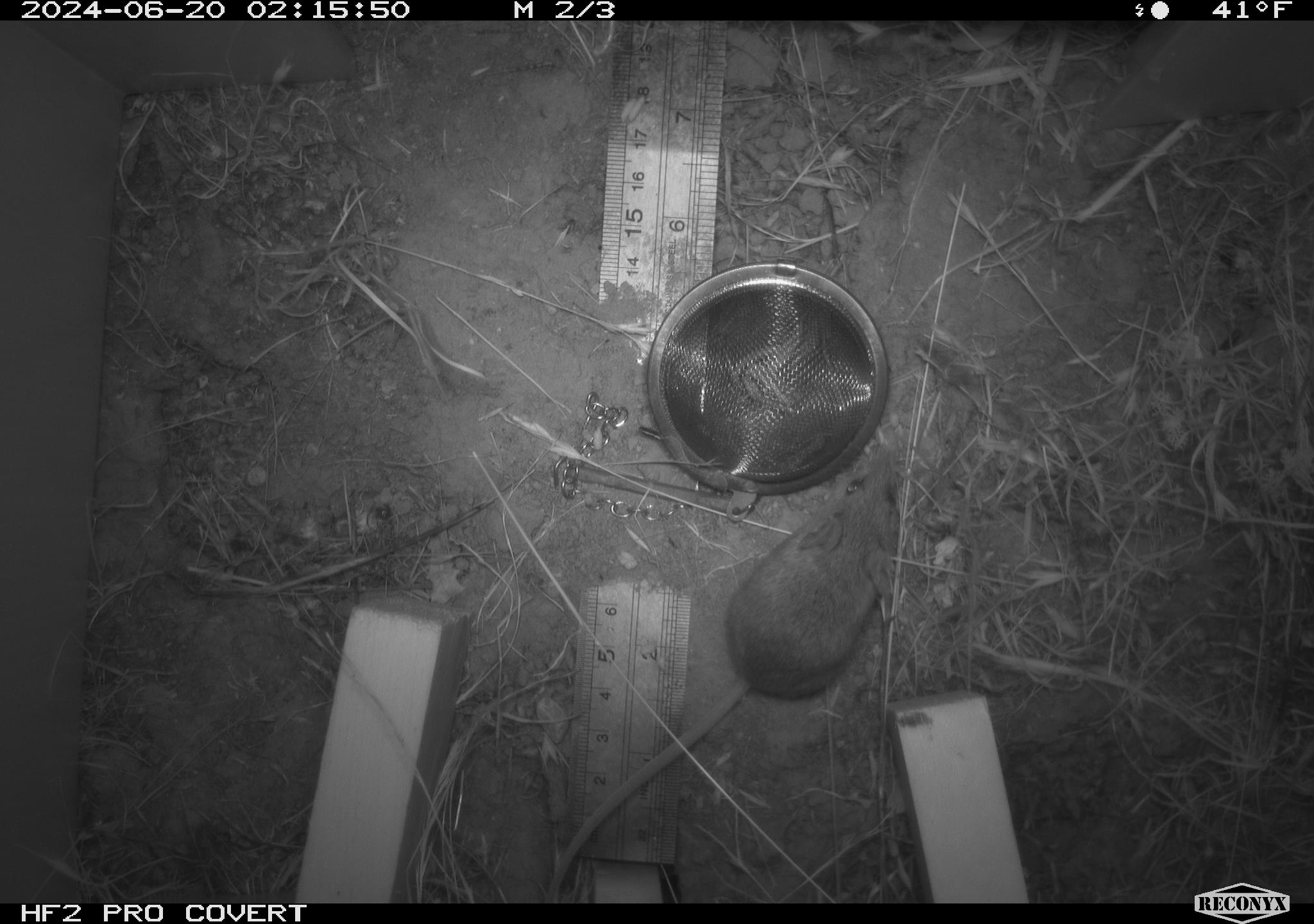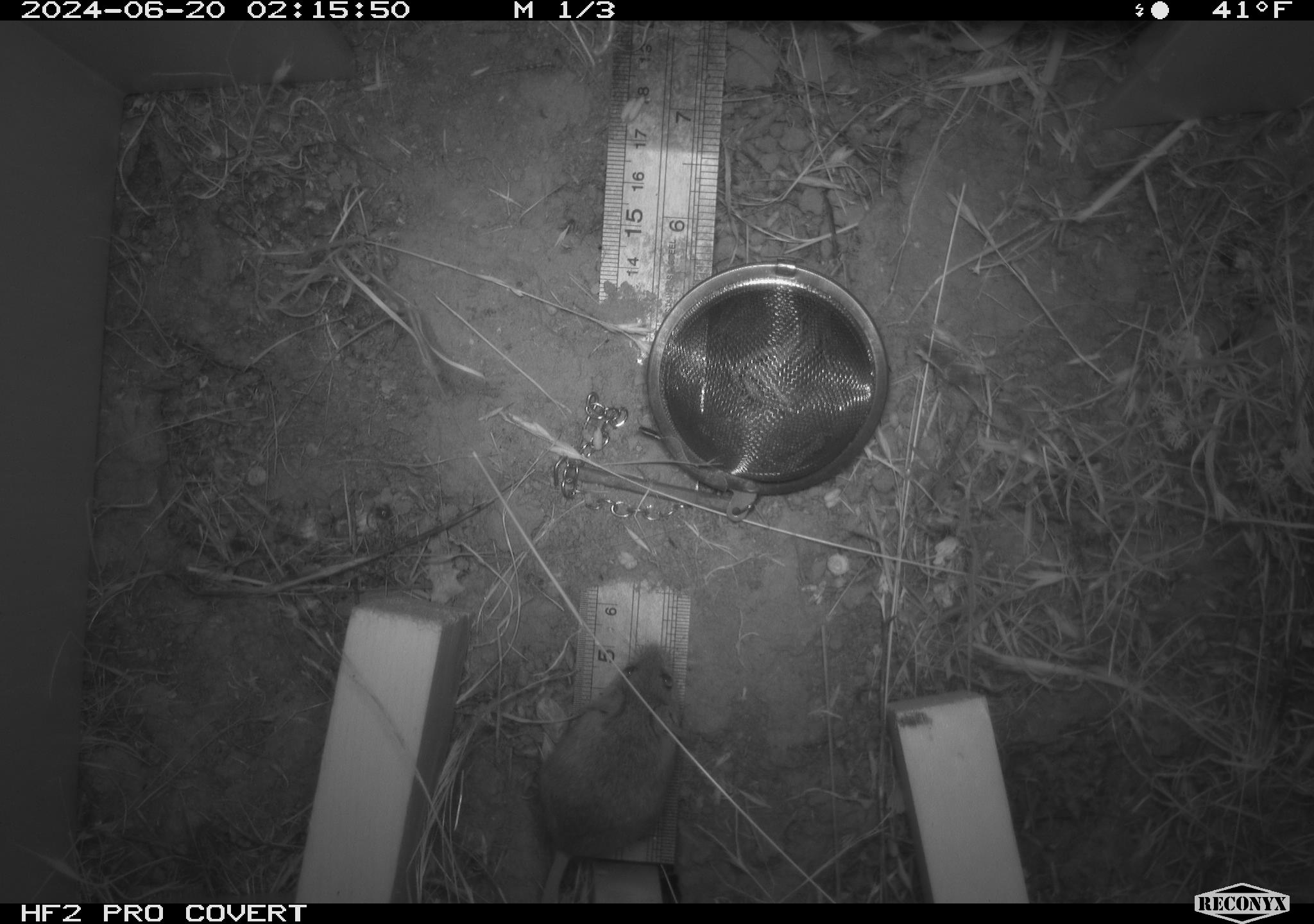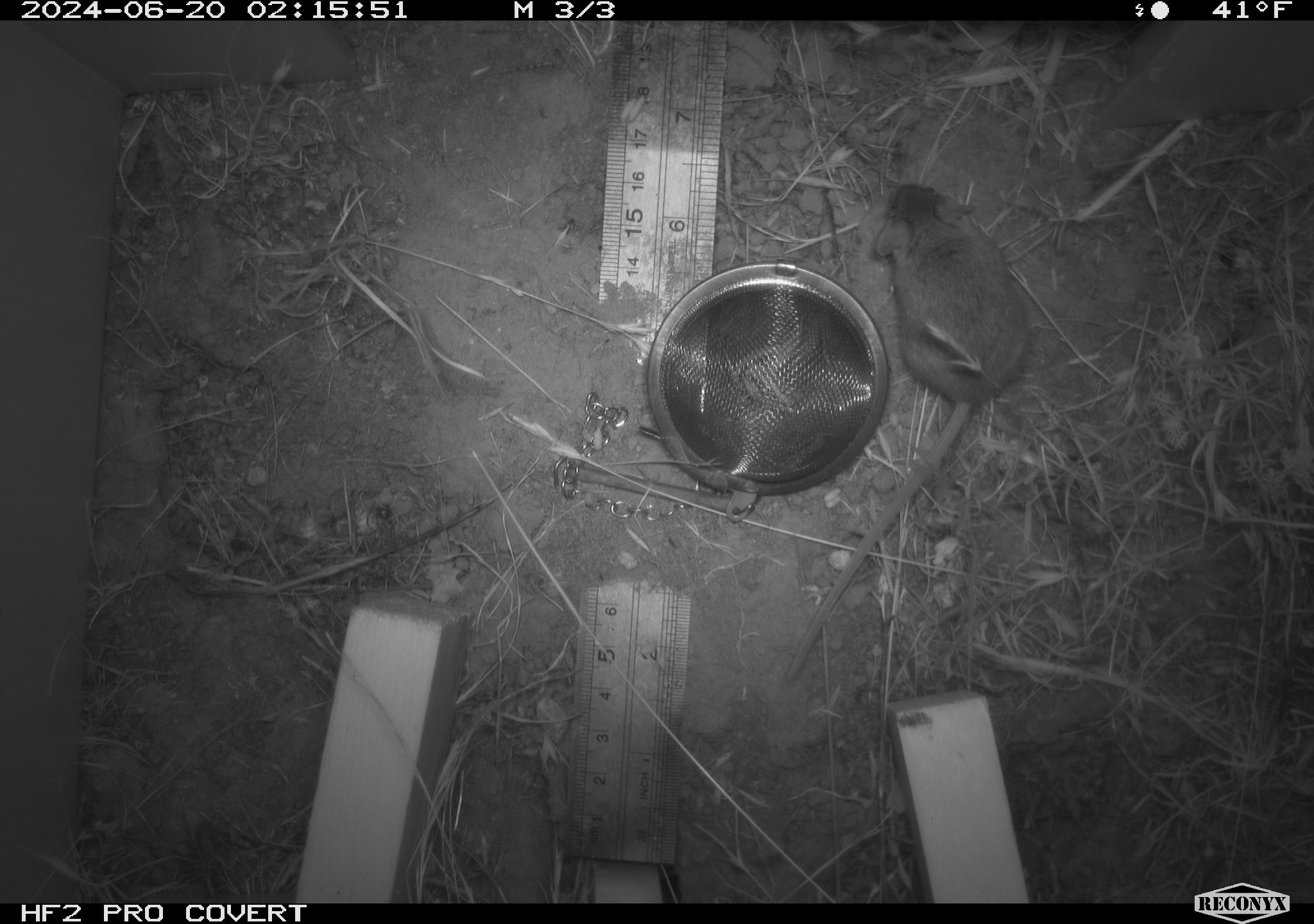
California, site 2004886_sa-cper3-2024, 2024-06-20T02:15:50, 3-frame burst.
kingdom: Animalia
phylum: Chordata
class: Mammalia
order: Rodentia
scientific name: Rodentia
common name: rodent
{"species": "rodent (Rodentia)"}